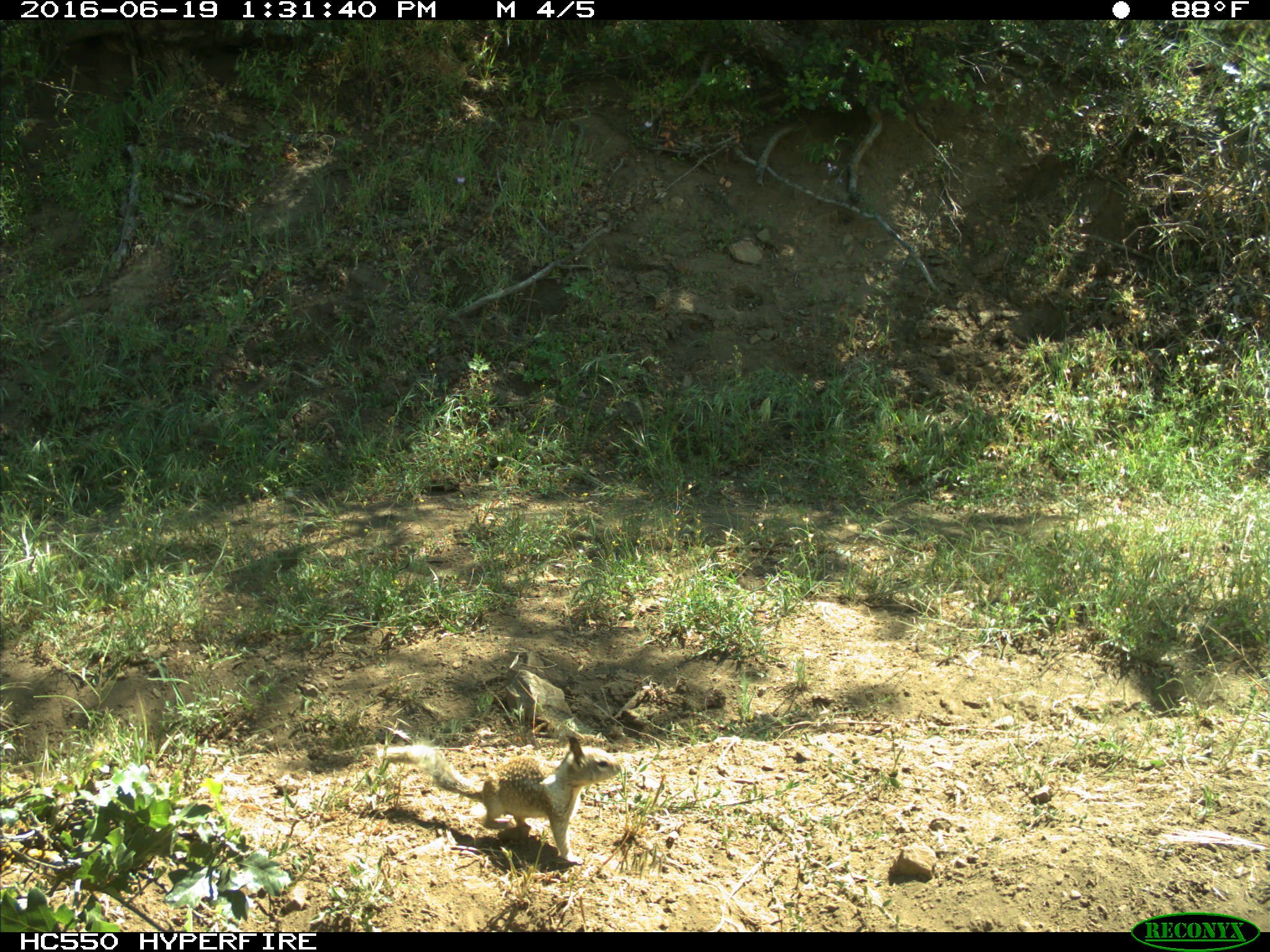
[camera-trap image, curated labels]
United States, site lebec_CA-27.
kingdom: Animalia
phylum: Chordata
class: Mammalia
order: Rodentia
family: Sciuridae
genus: Otospermophilus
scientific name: Otospermophilus beecheyi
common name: california ground squirrel